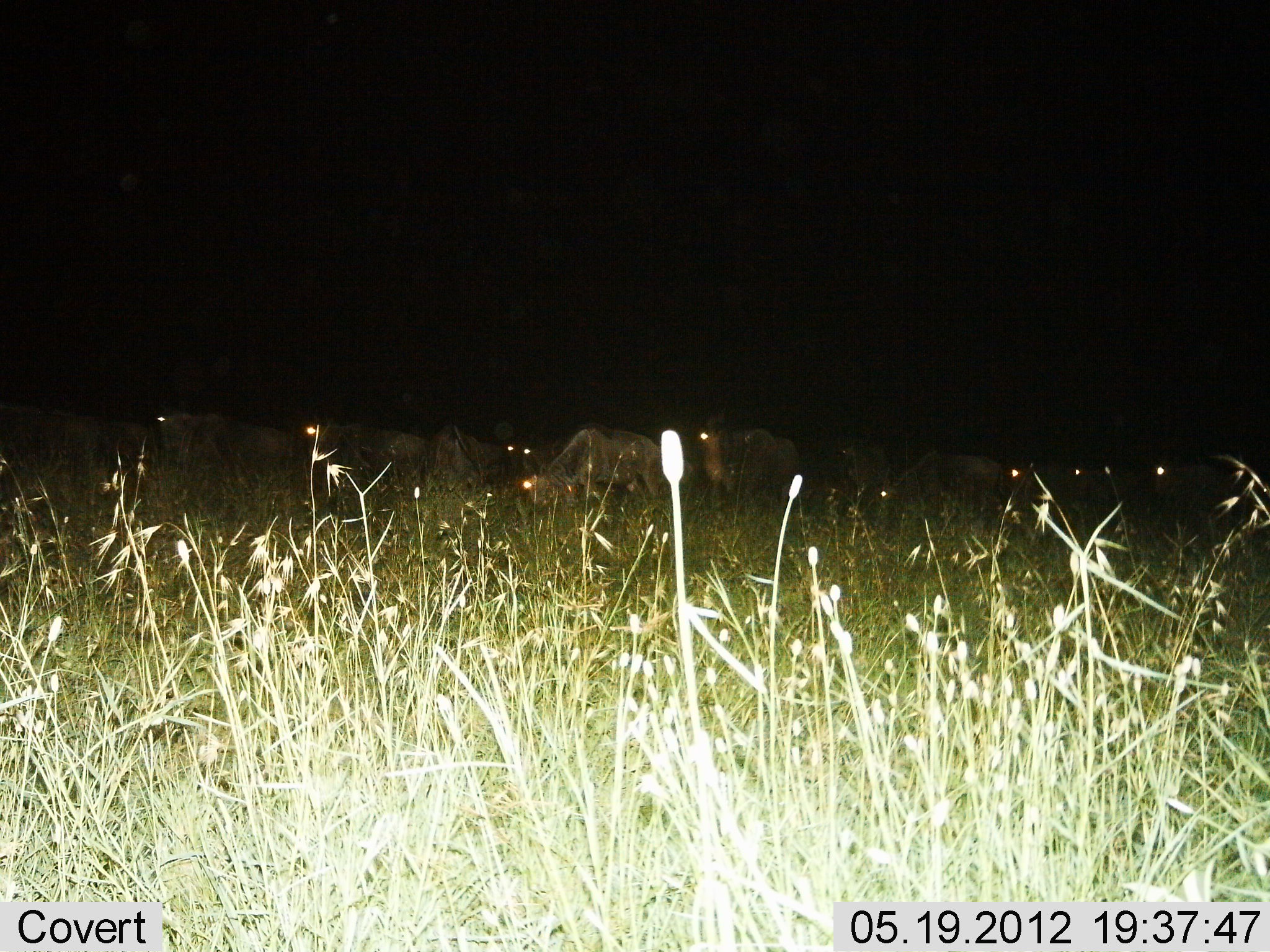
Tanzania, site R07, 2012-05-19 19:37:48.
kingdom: Animalia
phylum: Chordata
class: Mammalia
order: Artiodactyla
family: Bovidae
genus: Connochaetes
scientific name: Connochaetes taurinus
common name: blue wildebeest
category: wildebeest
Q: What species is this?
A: Wildebeest (blue wildebeest) (Connochaetes taurinus).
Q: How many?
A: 11-50.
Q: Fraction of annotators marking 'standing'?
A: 80%.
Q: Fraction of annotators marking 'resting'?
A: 10%.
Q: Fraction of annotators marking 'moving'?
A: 0%.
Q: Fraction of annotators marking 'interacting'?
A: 0%.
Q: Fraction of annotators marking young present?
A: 0%.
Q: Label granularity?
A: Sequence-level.